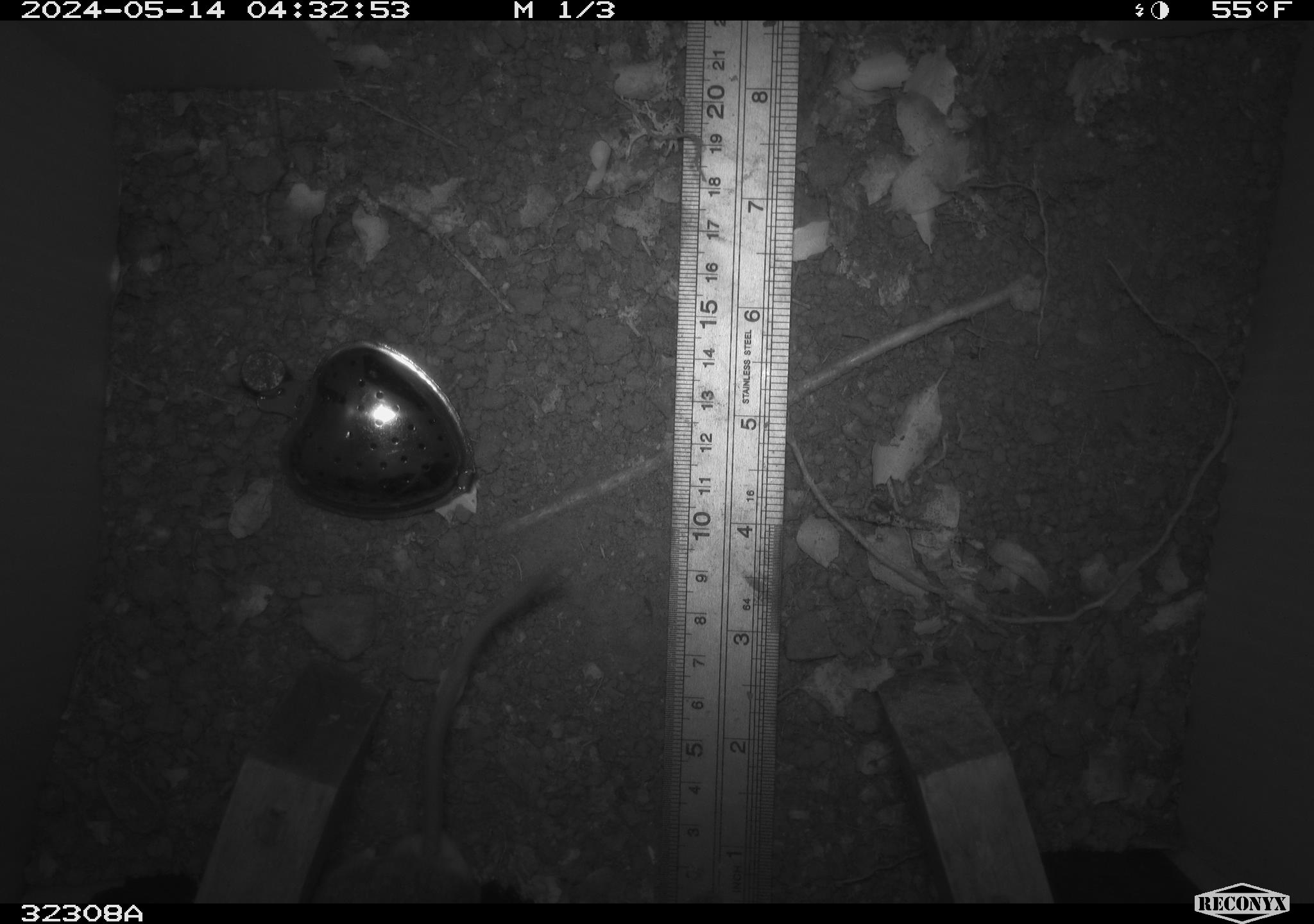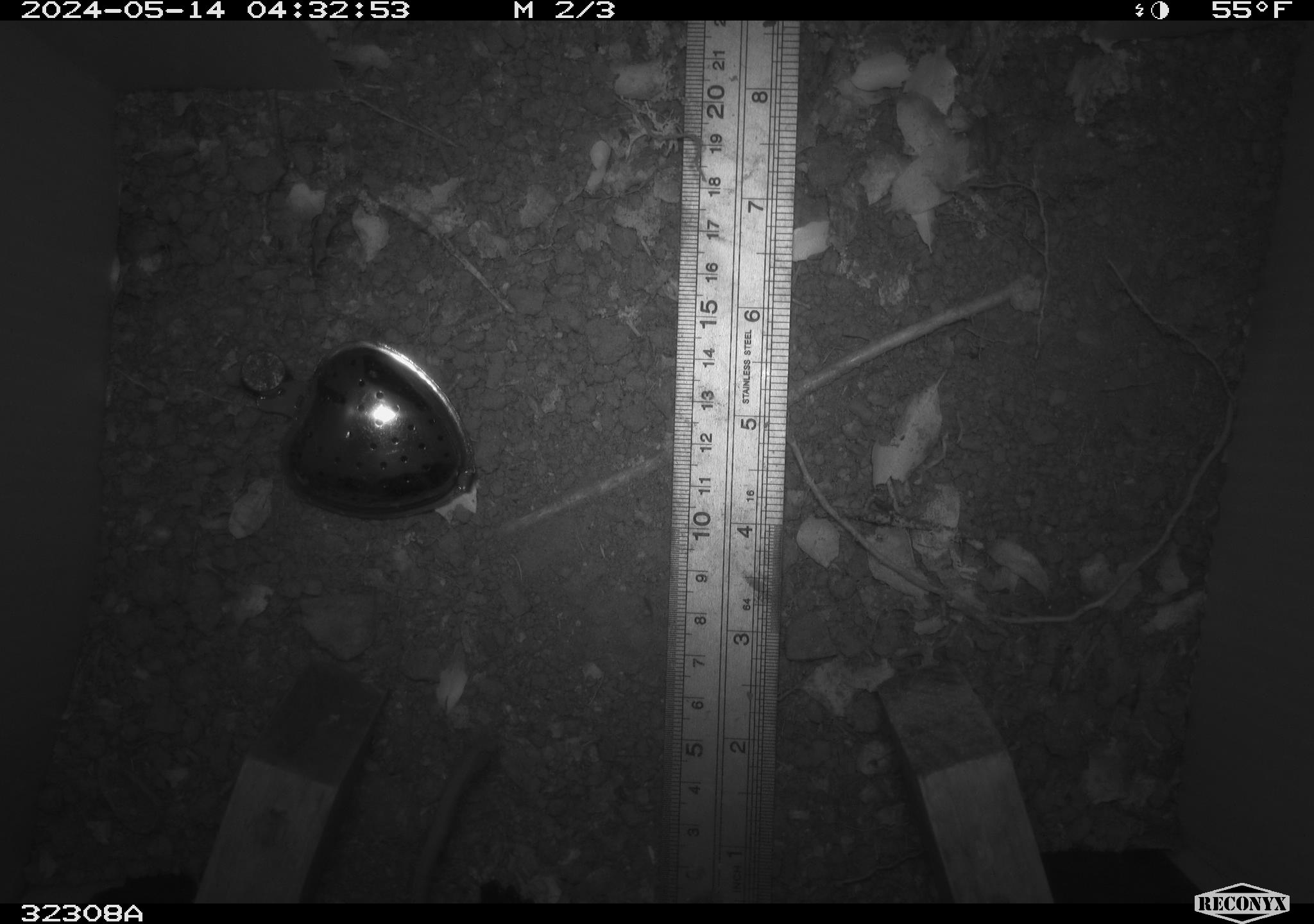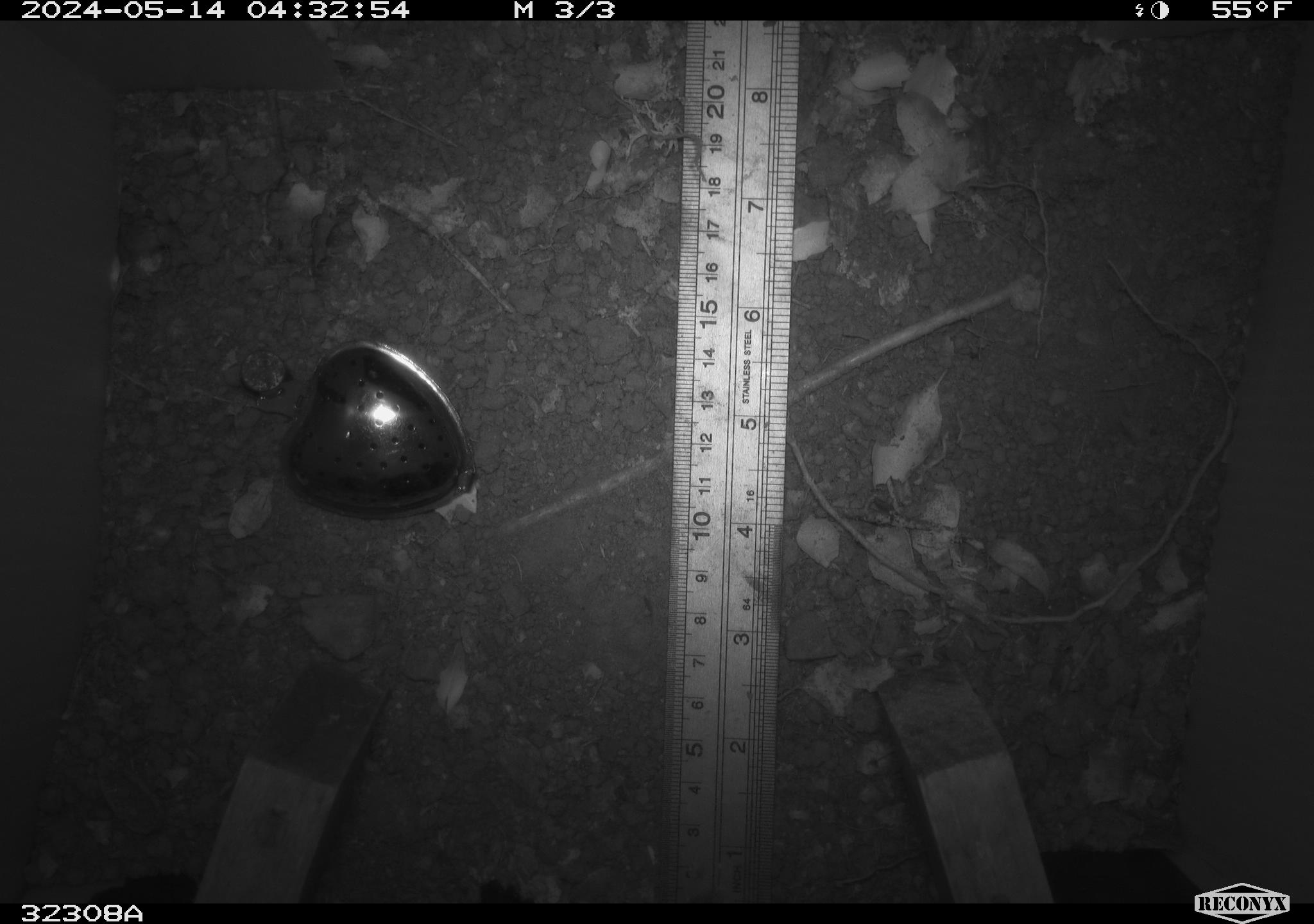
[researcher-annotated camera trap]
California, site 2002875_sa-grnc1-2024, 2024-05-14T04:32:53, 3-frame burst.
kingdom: Animalia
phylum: Chordata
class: Mammalia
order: Rodentia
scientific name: Rodentia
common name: rodent